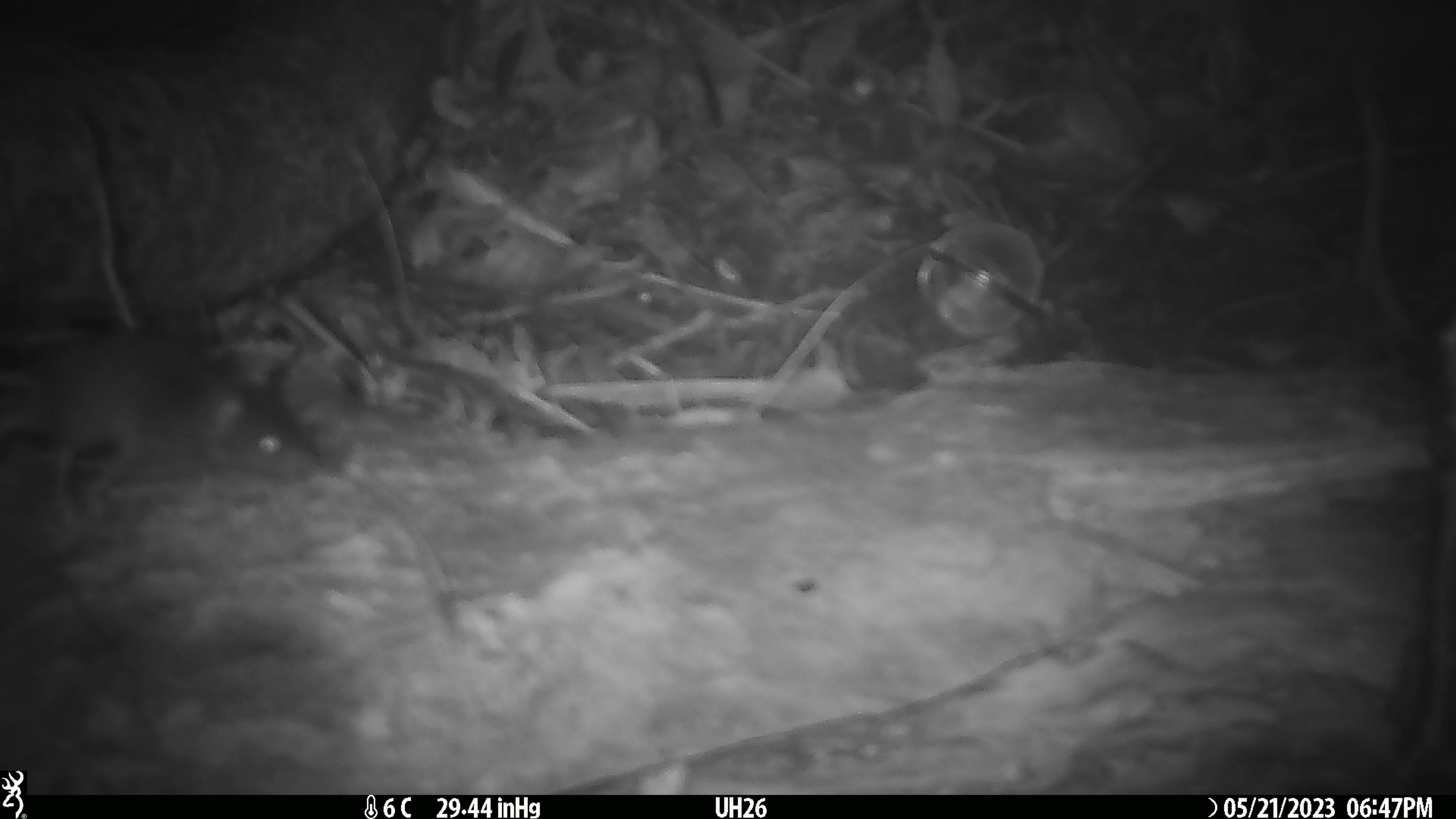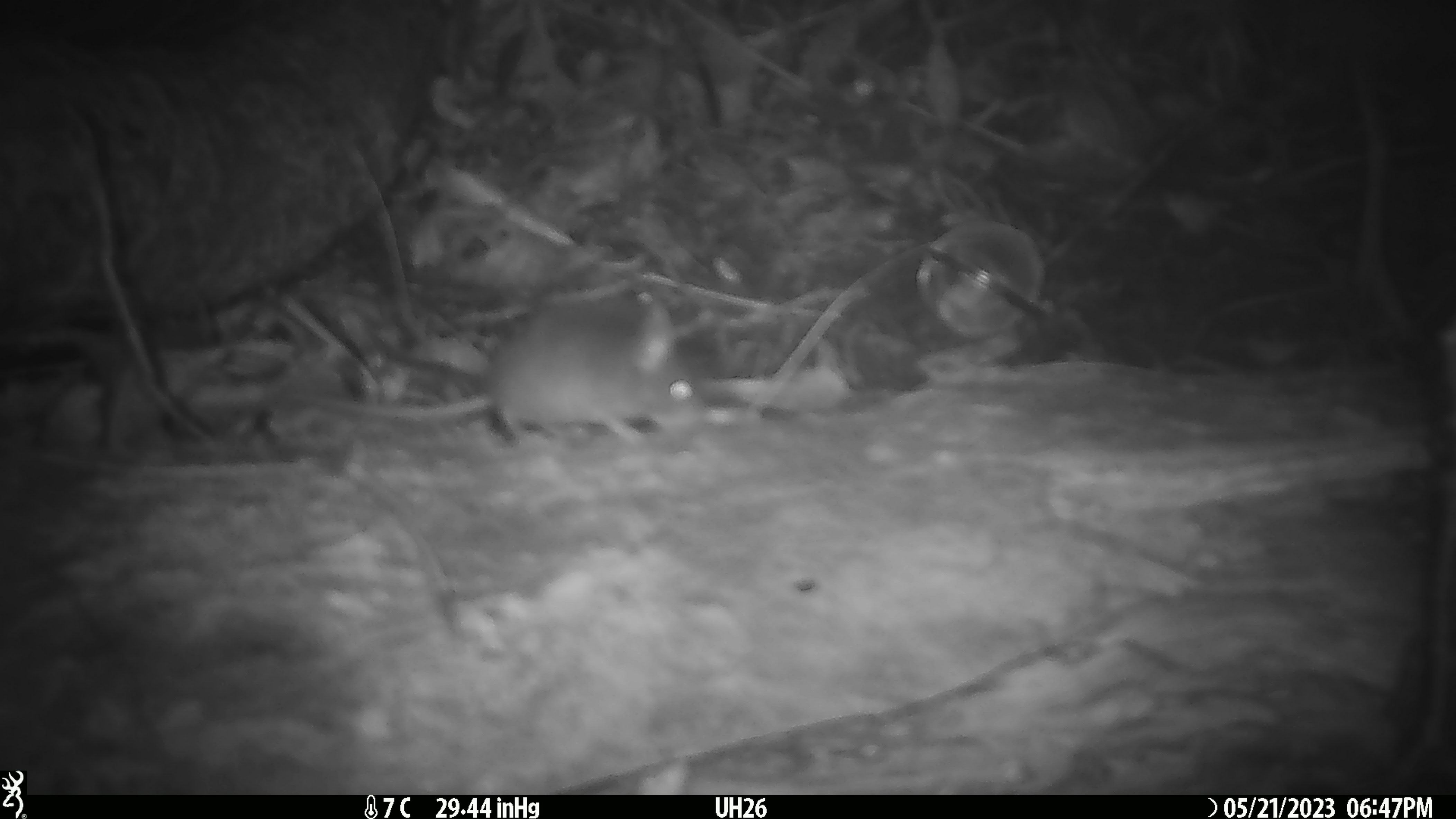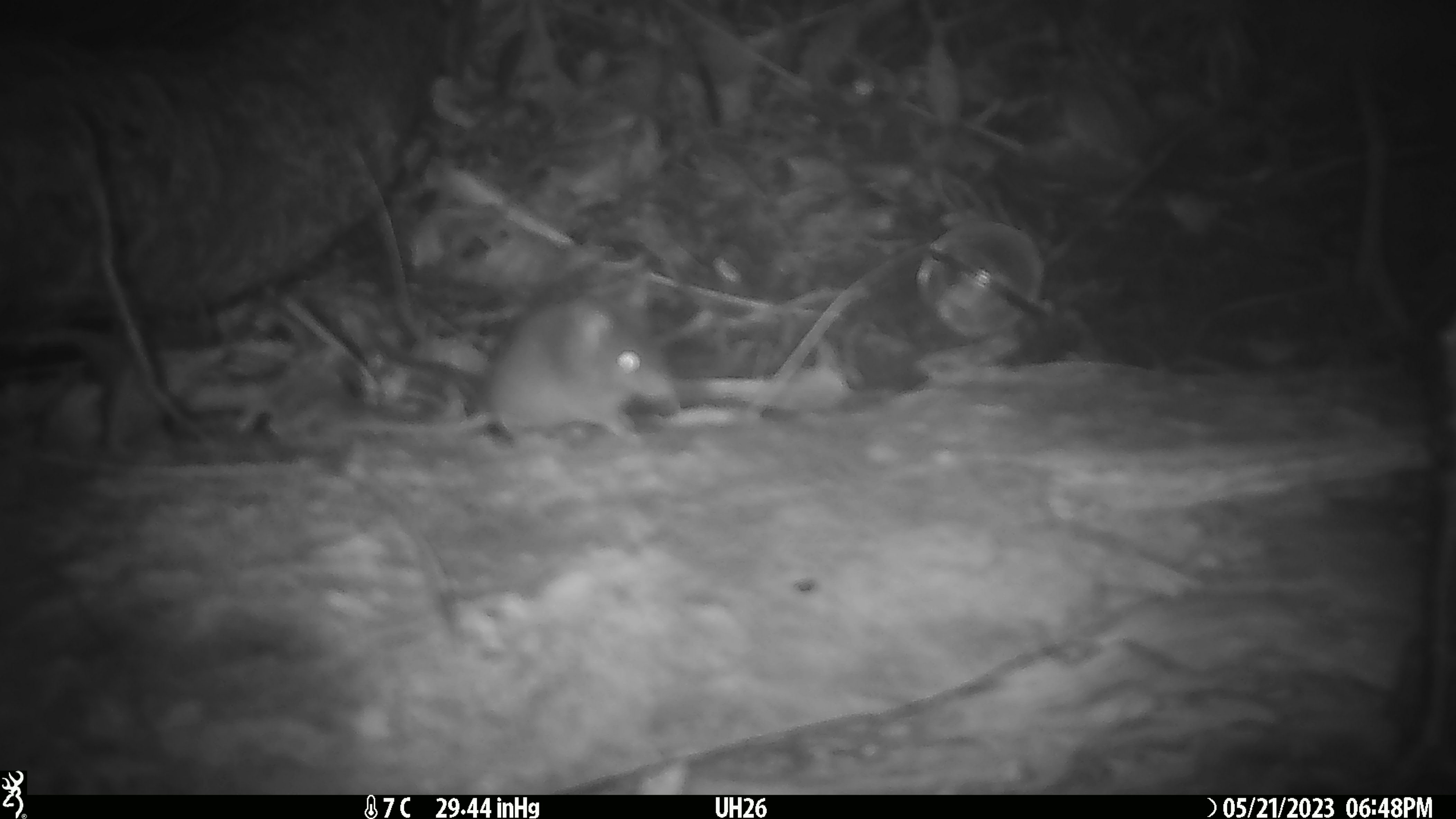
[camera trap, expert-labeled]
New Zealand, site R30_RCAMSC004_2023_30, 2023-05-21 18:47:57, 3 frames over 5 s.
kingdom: Animalia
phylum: Chordata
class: Mammalia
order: Rodentia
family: Muridae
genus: Mus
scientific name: Mus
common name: mouse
Mouse (Mus).